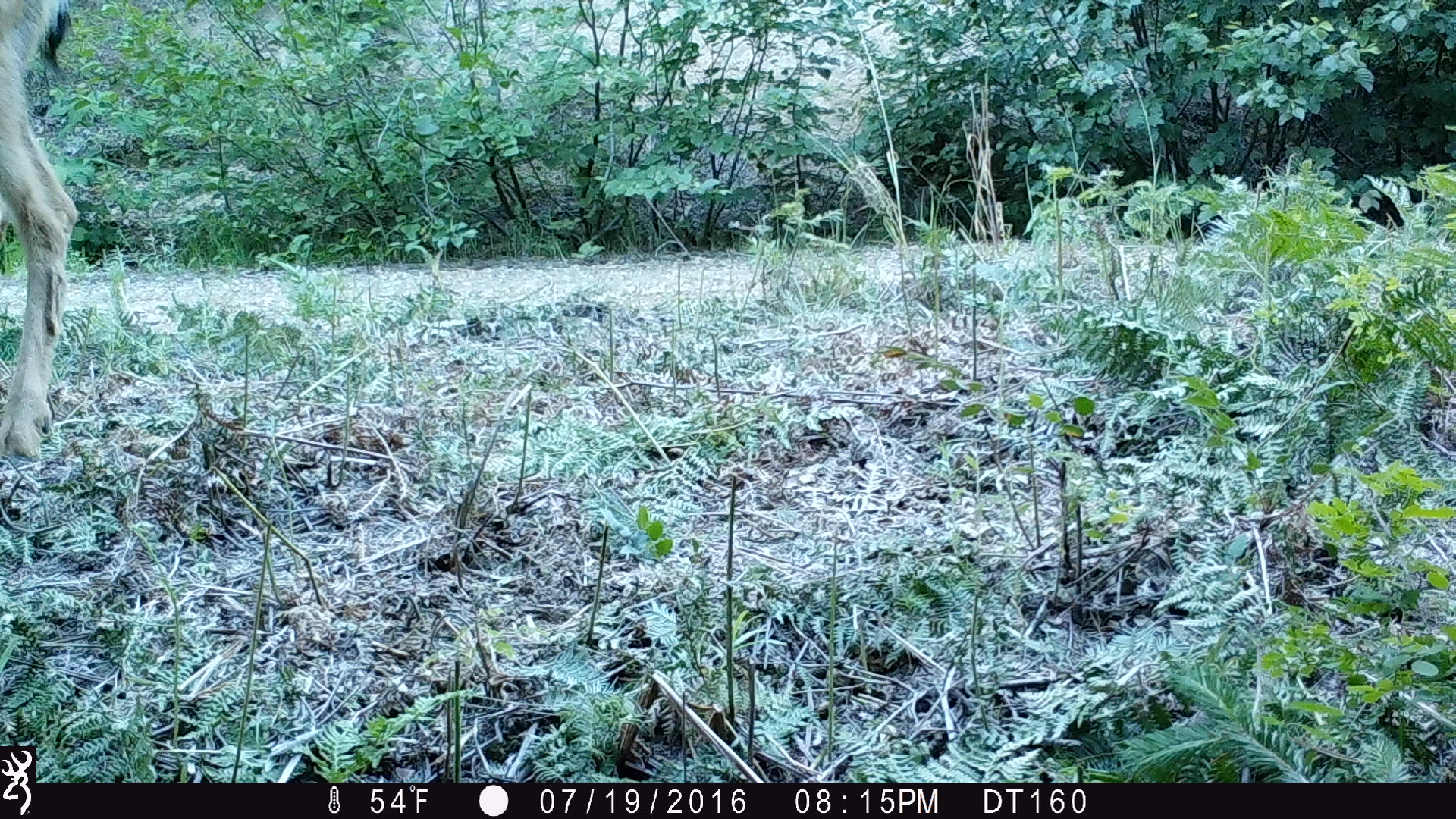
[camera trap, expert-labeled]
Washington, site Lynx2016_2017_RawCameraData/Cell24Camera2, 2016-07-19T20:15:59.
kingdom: Animalia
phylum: Chordata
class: Mammalia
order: Artiodactyla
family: Cervidae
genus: Odocoileus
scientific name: Odocoileus hemionus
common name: mule deer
Odocoileus hemionus (mule deer). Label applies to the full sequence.